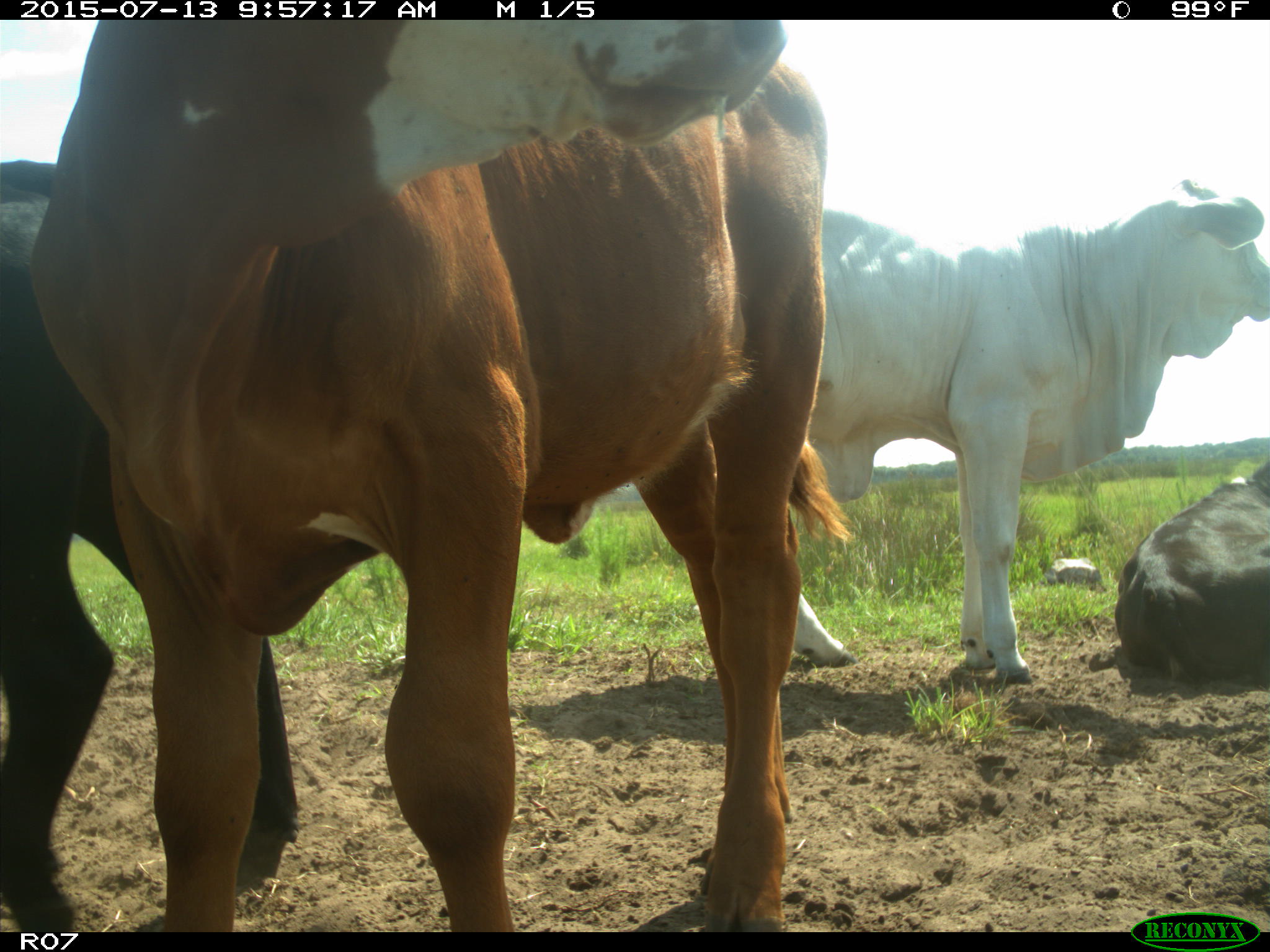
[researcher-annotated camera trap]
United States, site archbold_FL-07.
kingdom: Animalia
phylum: Chordata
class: Mammalia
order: Artiodactyla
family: Bovidae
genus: Bos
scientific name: Bos taurus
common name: domestic cow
Bos taurus (domestic cow).